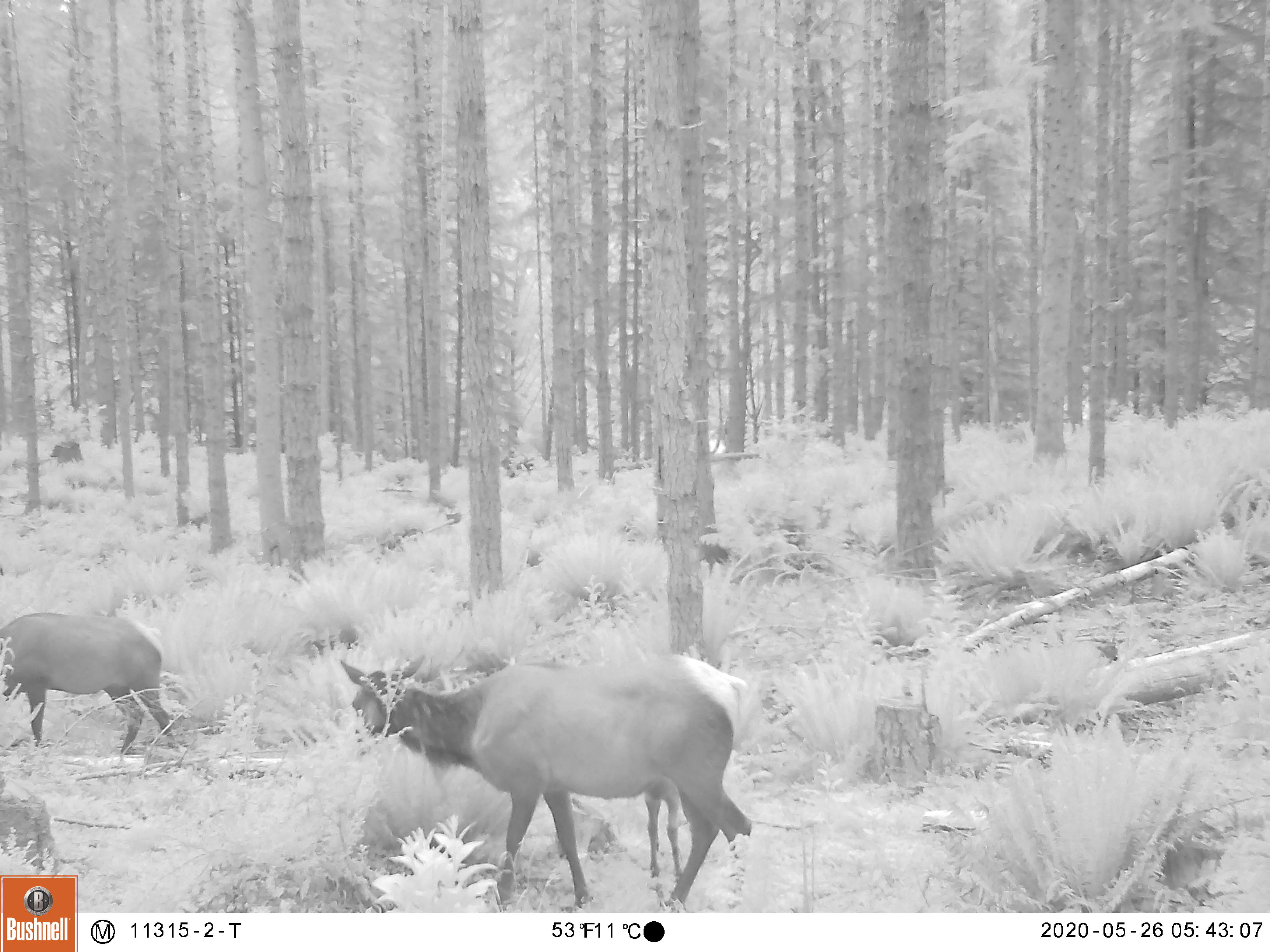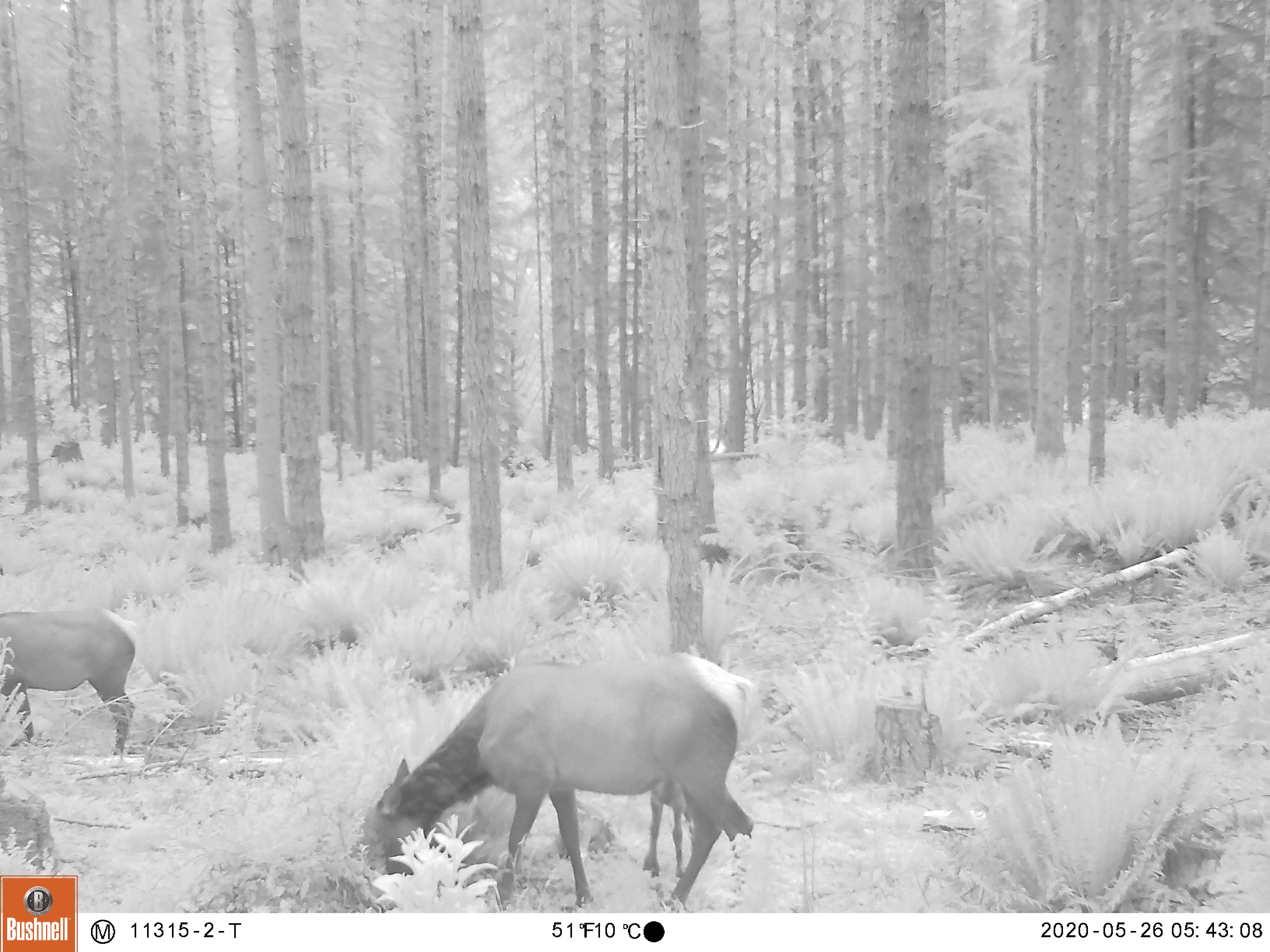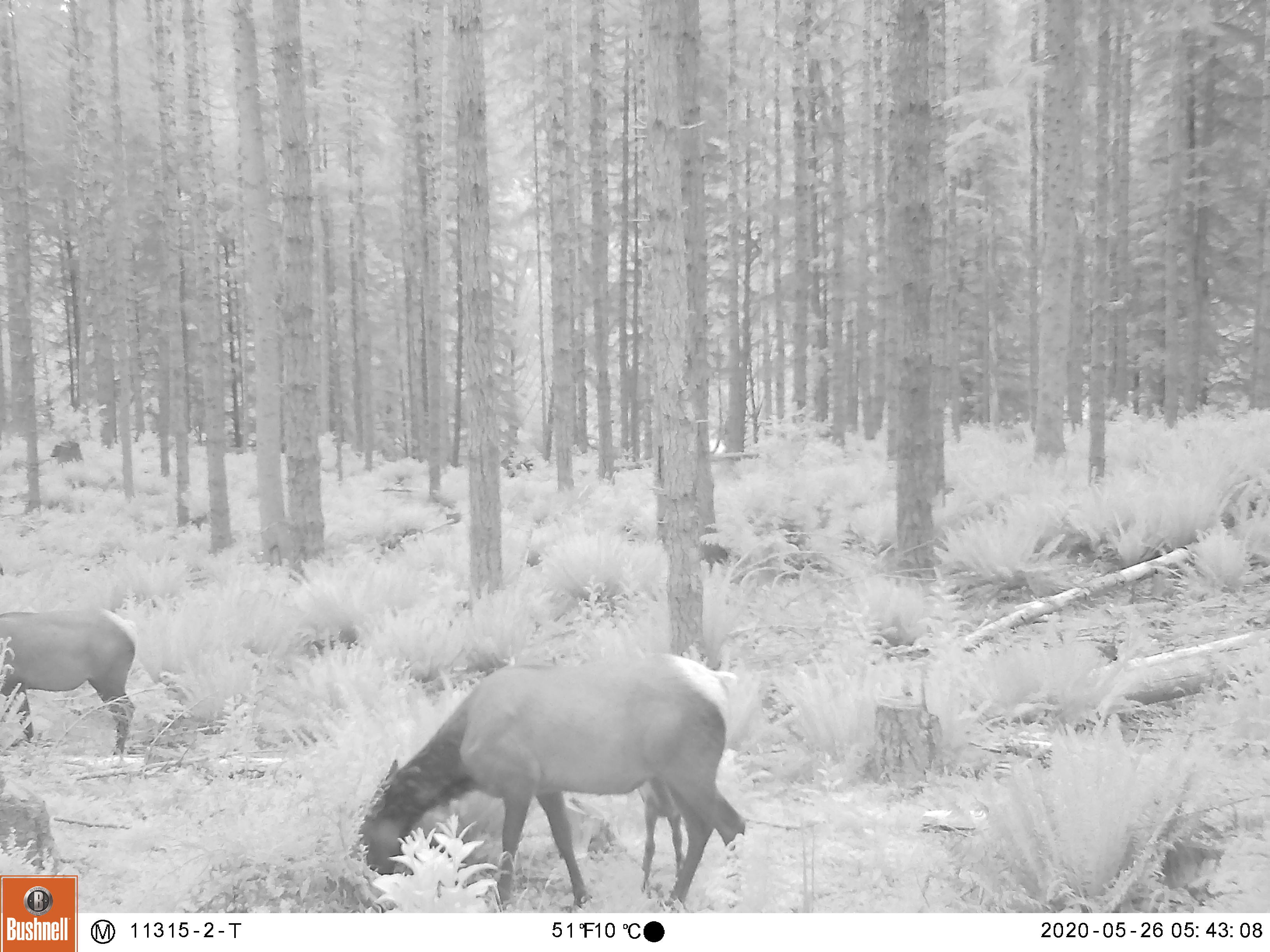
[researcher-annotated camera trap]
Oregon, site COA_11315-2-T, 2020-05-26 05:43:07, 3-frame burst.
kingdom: Animalia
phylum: Chordata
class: Mammalia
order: Artiodactyla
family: Cervidae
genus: Cervus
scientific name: Cervus canadensis roosevelti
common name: roosevelt elk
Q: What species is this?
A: Roosevelt elk (Cervus canadensis roosevelti).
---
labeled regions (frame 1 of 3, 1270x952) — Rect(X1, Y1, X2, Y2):
roosevelt elk: Rect(331, 651, 774, 906); Rect(0, 602, 183, 761)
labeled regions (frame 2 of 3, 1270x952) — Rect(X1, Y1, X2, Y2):
roosevelt elk: Rect(360, 648, 763, 902); Rect(0, 596, 144, 759)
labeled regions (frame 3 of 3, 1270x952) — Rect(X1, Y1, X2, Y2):
roosevelt elk: Rect(349, 635, 739, 904); Rect(0, 602, 144, 763)